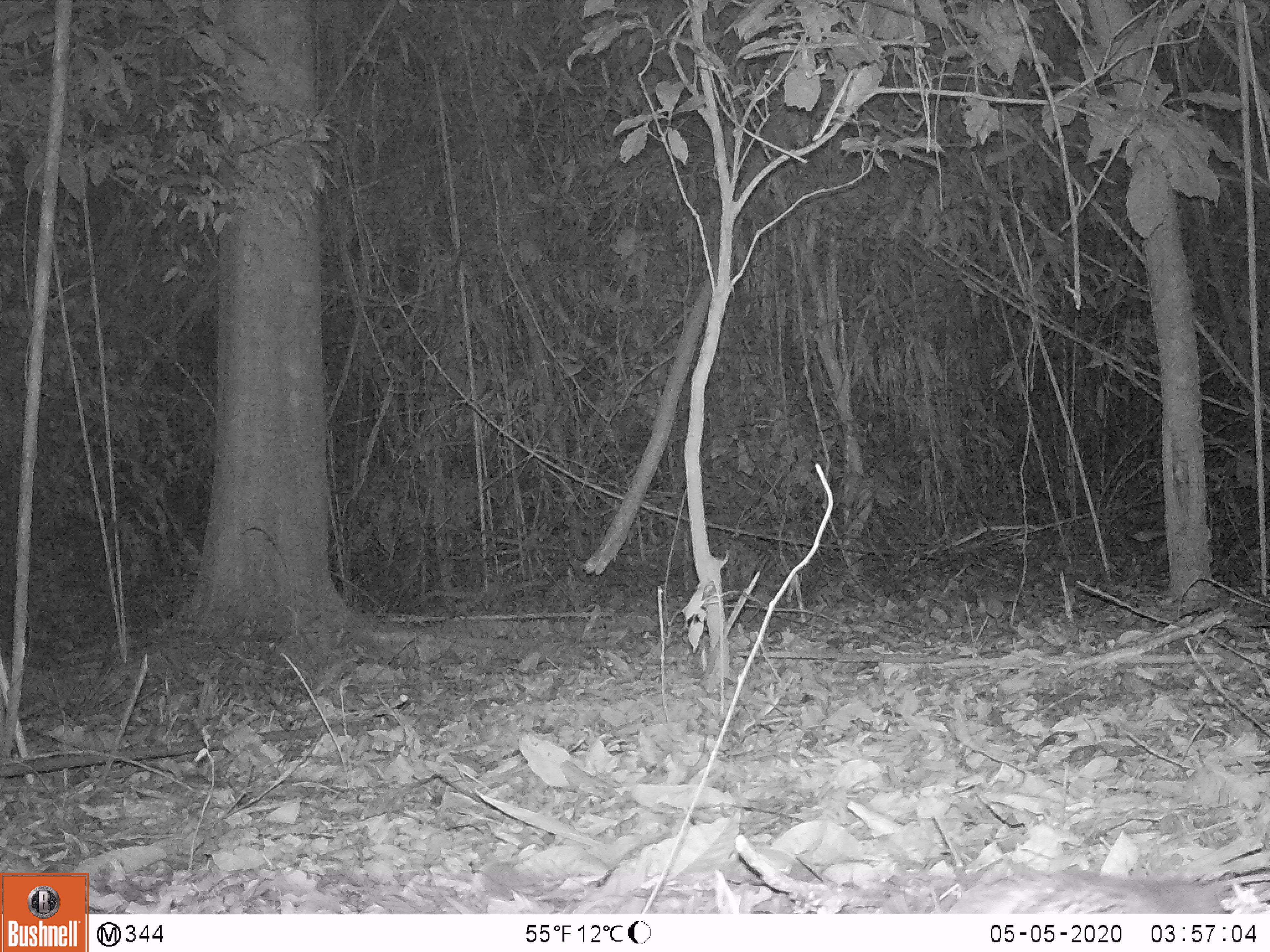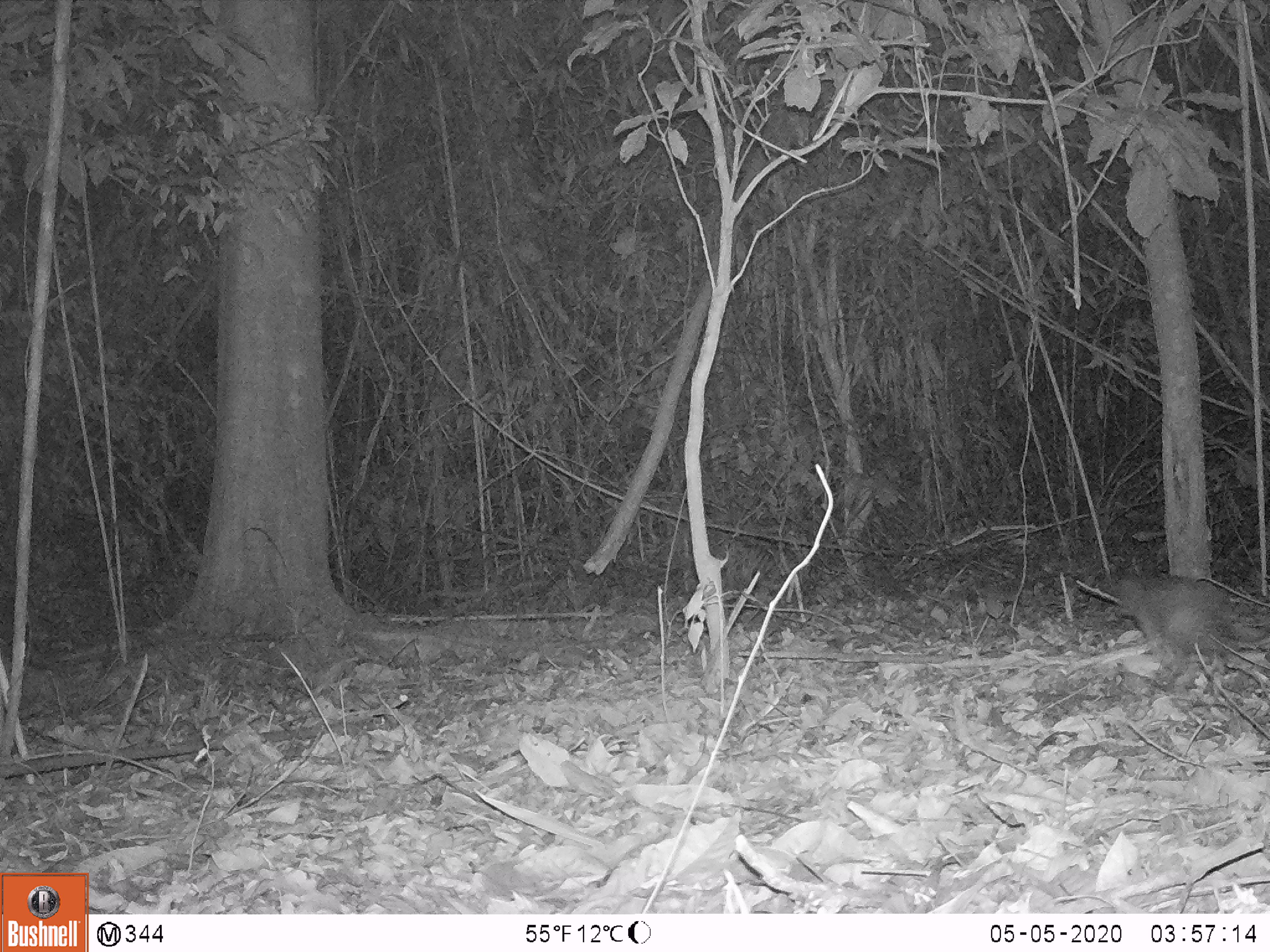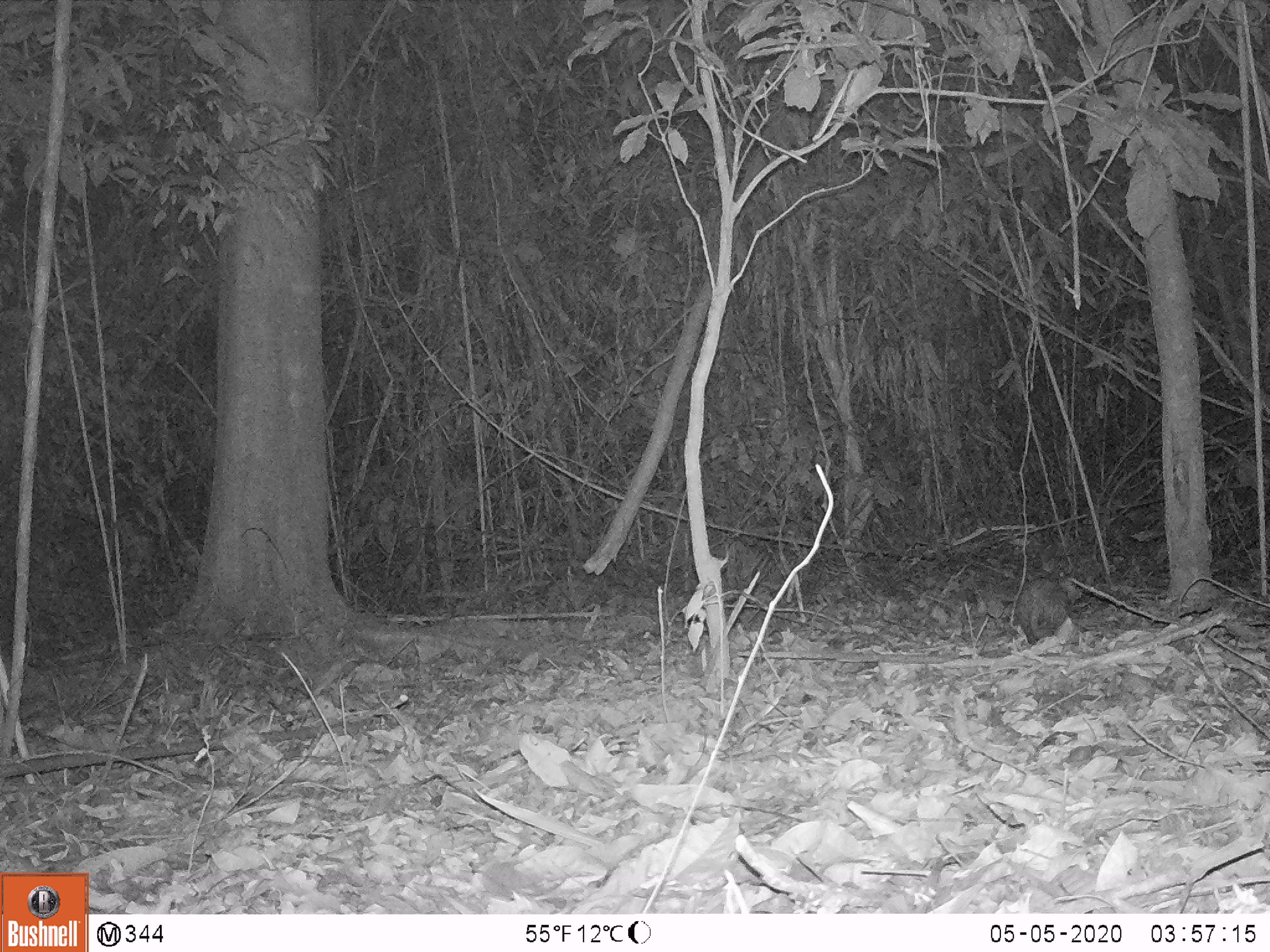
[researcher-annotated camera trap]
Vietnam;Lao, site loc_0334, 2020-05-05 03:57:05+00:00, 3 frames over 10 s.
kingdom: Animalia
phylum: Chordata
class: Mammalia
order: Rodentia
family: Hystricidae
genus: Atherurus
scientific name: Atherurus macrourus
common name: asiatic brush-tailed porcupine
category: asiatic brush tailed porcupine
Asiatic brush tailed porcupine (asiatic brush-tailed porcupine) (Atherurus macrourus). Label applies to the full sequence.